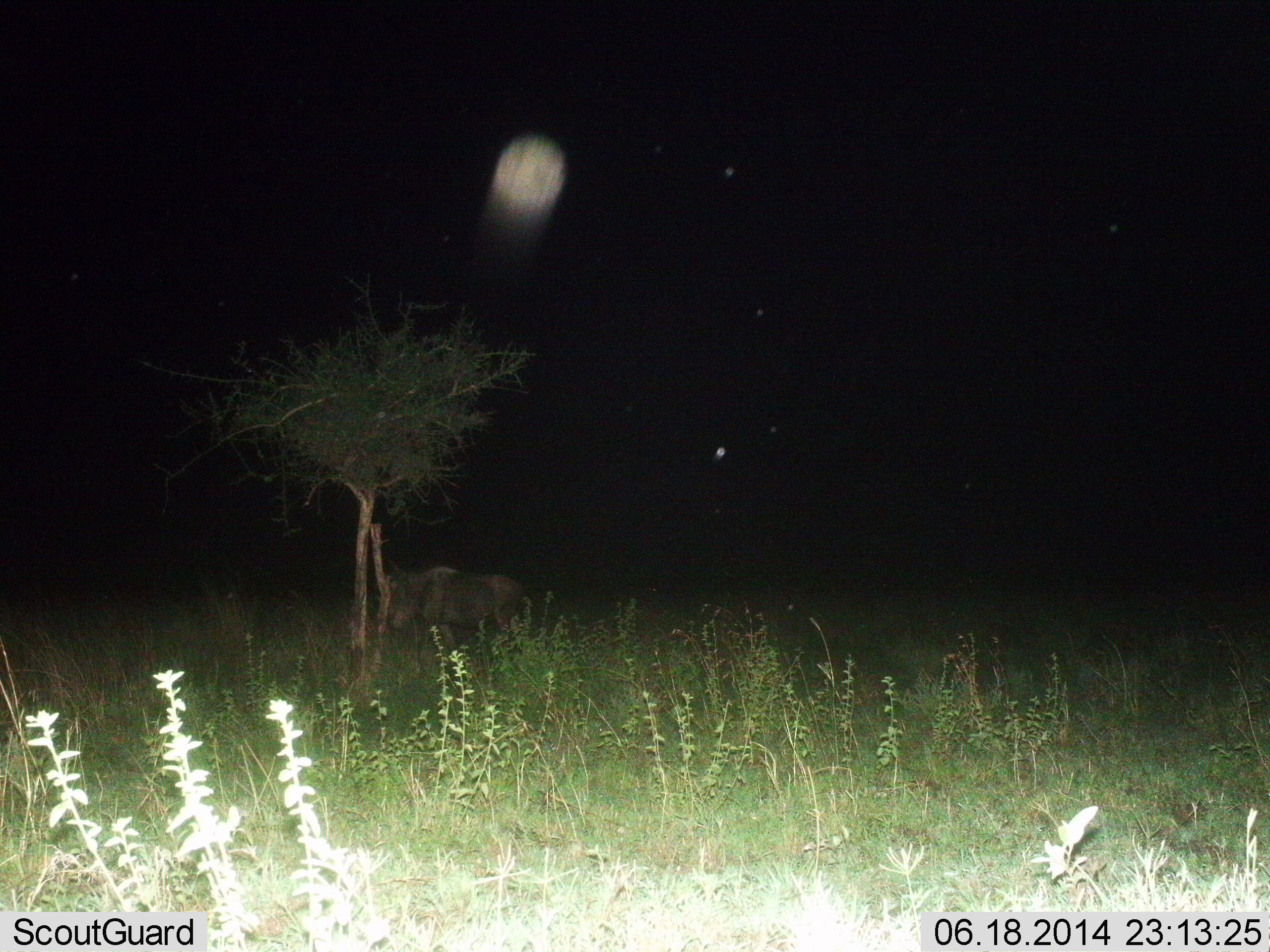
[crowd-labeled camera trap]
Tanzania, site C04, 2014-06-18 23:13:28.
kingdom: Animalia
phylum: Chordata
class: Mammalia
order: Artiodactyla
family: Bovidae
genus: Connochaetes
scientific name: Connochaetes taurinus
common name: blue wildebeest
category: wildebeest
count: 1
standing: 60%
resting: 0%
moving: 40%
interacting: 0%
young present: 0%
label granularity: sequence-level